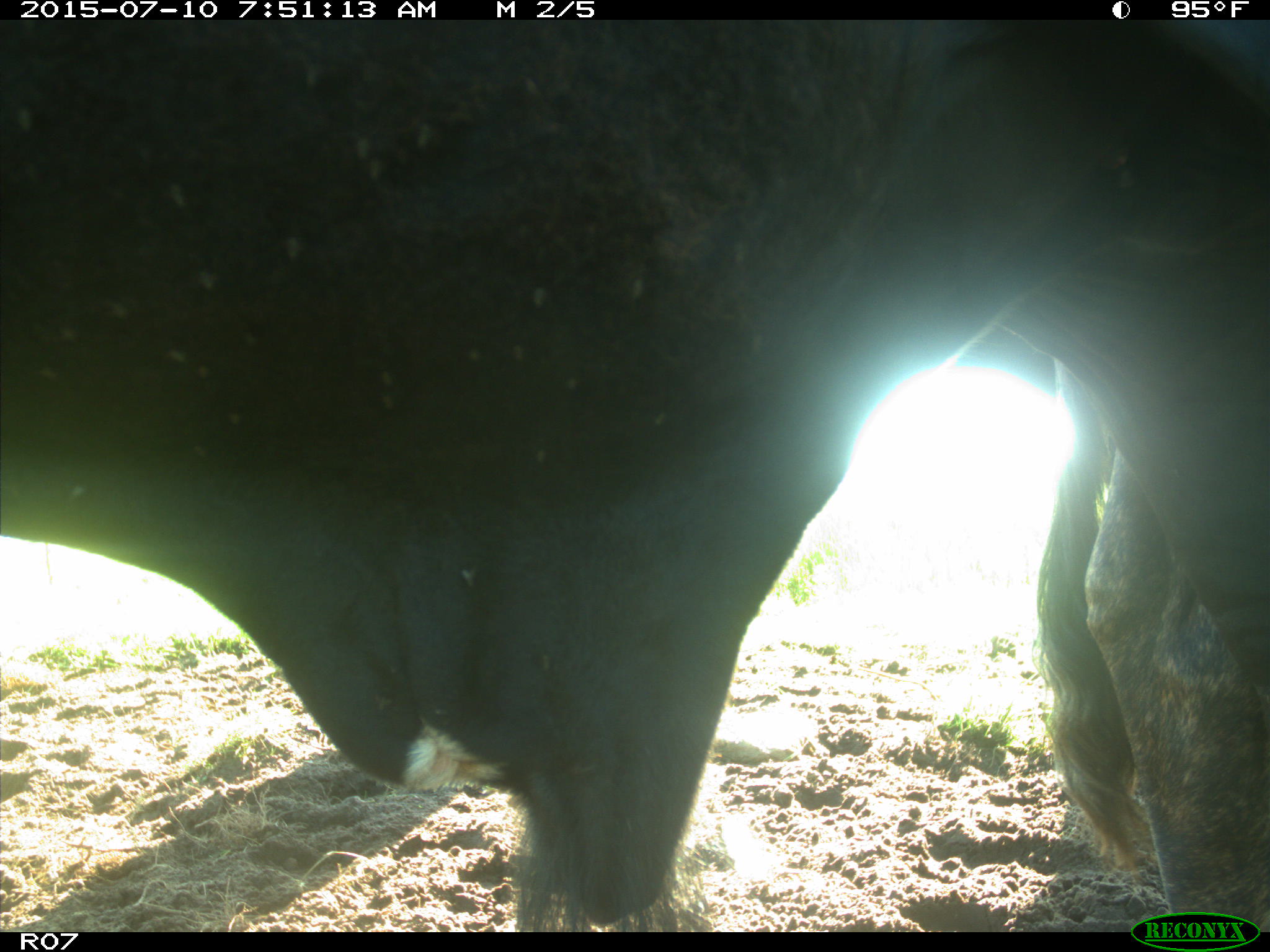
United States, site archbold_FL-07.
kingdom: Animalia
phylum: Chordata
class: Mammalia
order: Artiodactyla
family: Bovidae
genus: Bos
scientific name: Bos taurus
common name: domestic cow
Bos taurus (domestic cow).